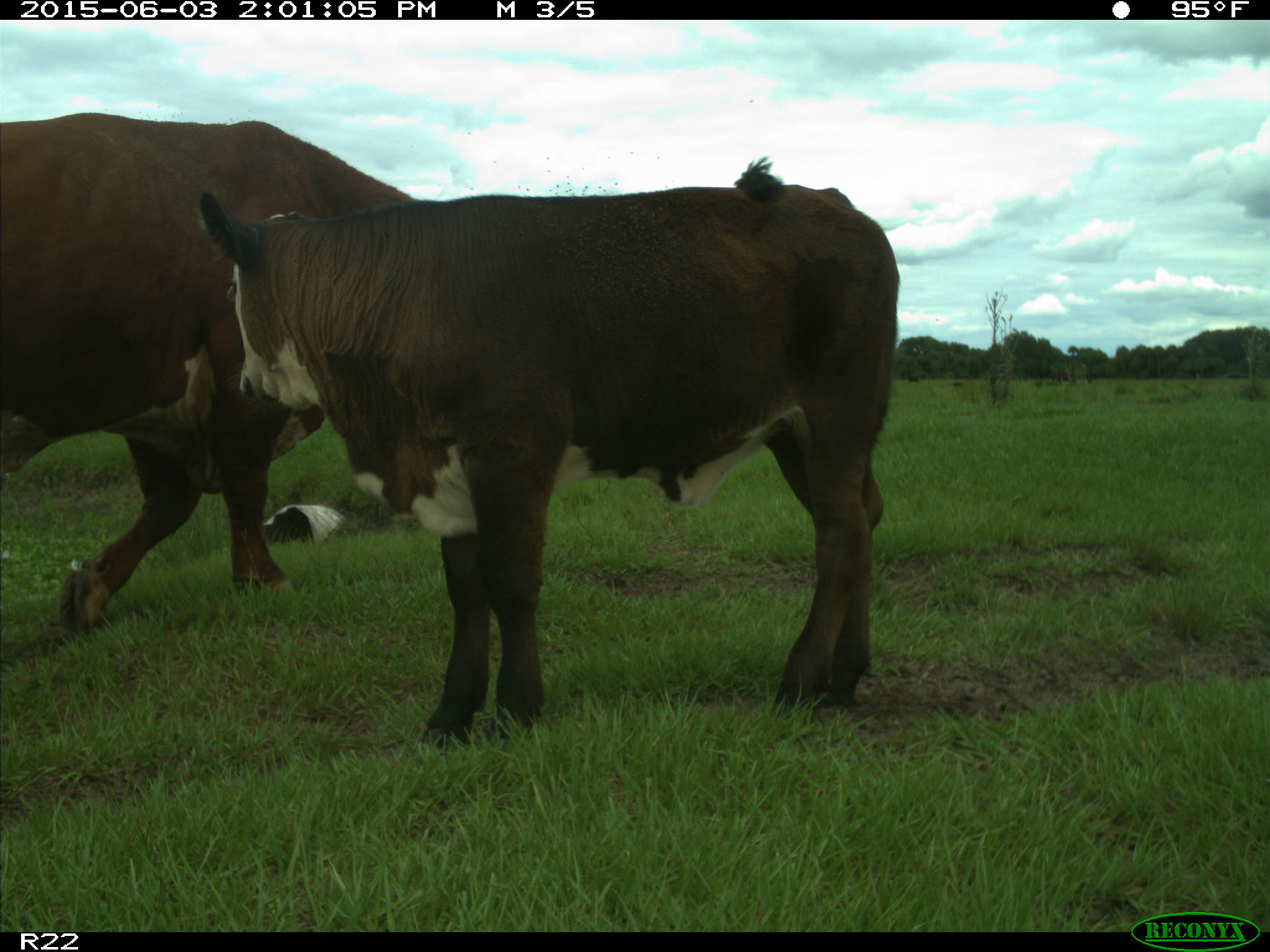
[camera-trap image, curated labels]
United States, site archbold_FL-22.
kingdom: Animalia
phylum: Chordata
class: Mammalia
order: Artiodactyla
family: Bovidae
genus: Bos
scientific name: Bos taurus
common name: domestic cow